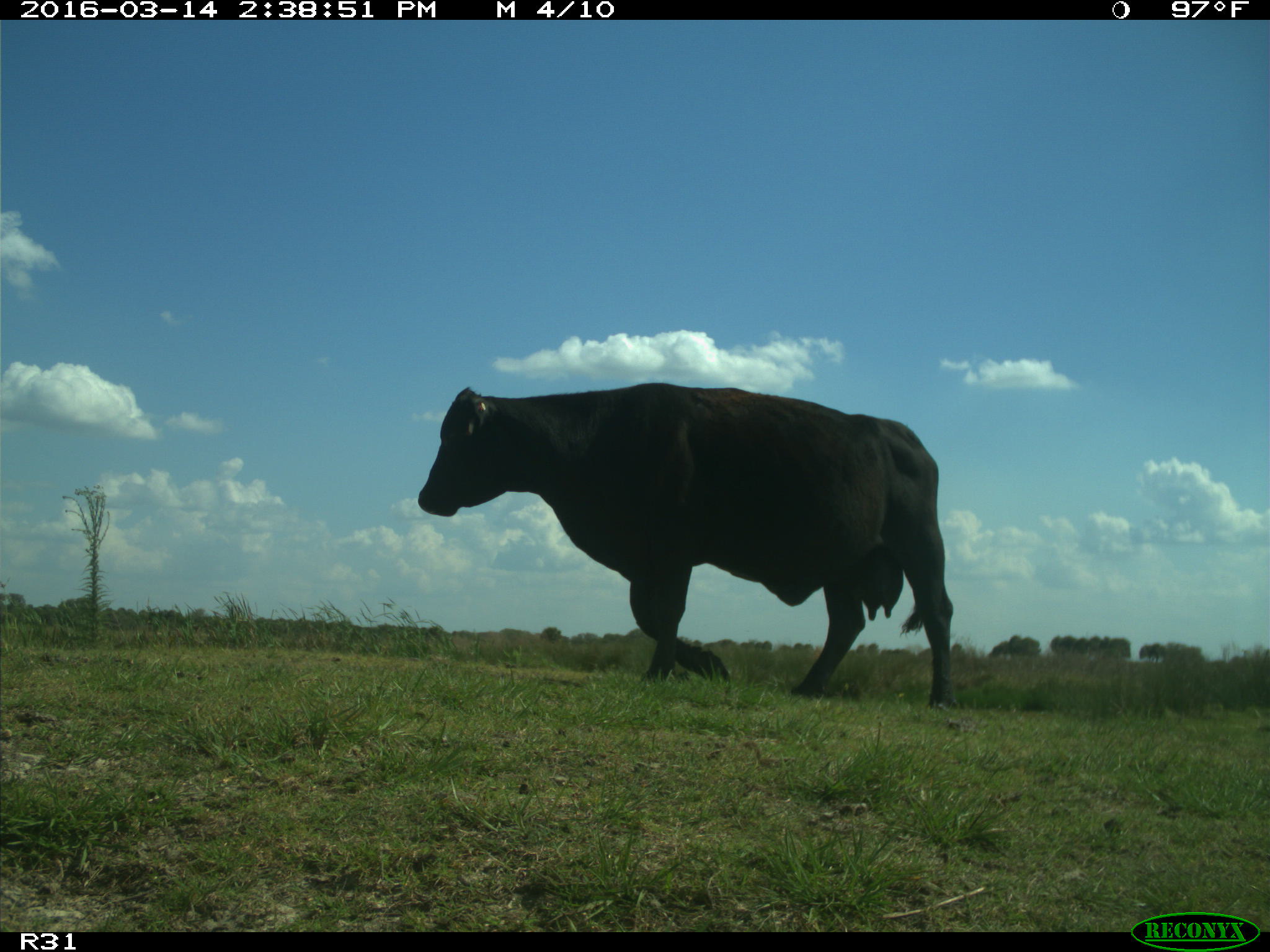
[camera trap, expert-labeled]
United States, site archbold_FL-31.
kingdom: Animalia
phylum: Chordata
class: Mammalia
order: Artiodactyla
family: Bovidae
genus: Bos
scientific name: Bos taurus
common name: domestic cow